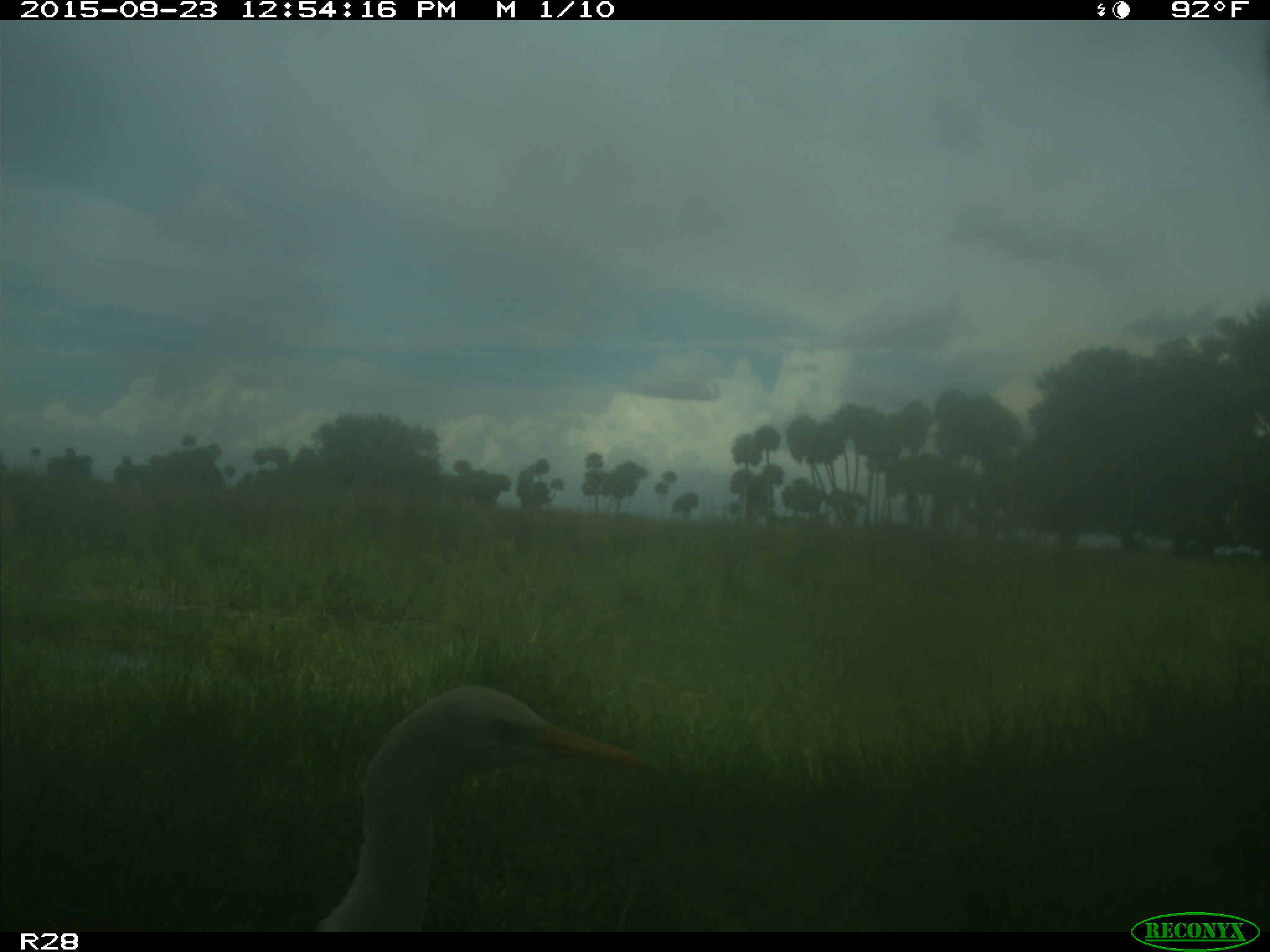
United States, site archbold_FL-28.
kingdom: Animalia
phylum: Chordata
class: Aves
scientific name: Aves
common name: birds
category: unidentified bird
Unidentified bird (birds) (Aves).